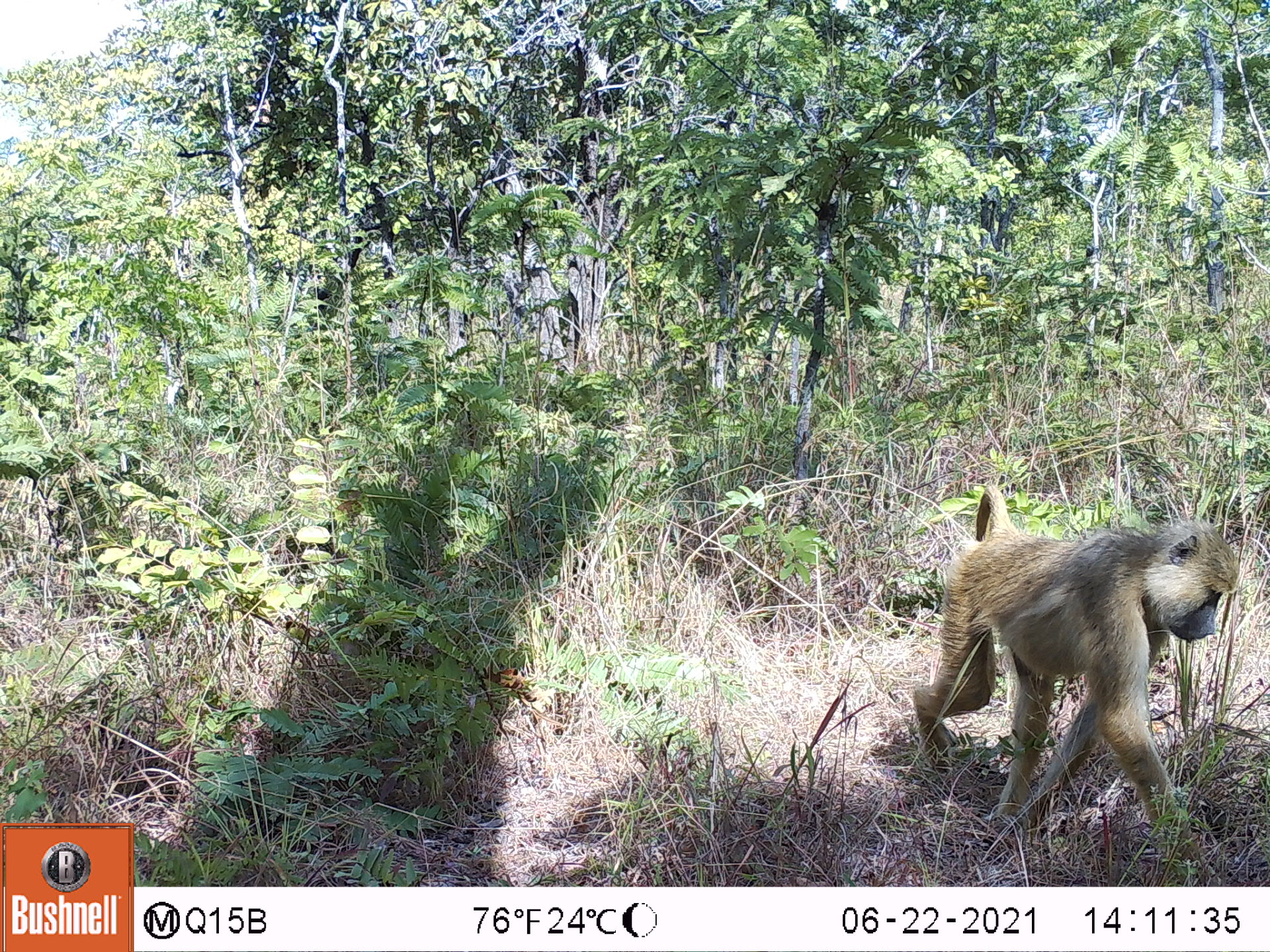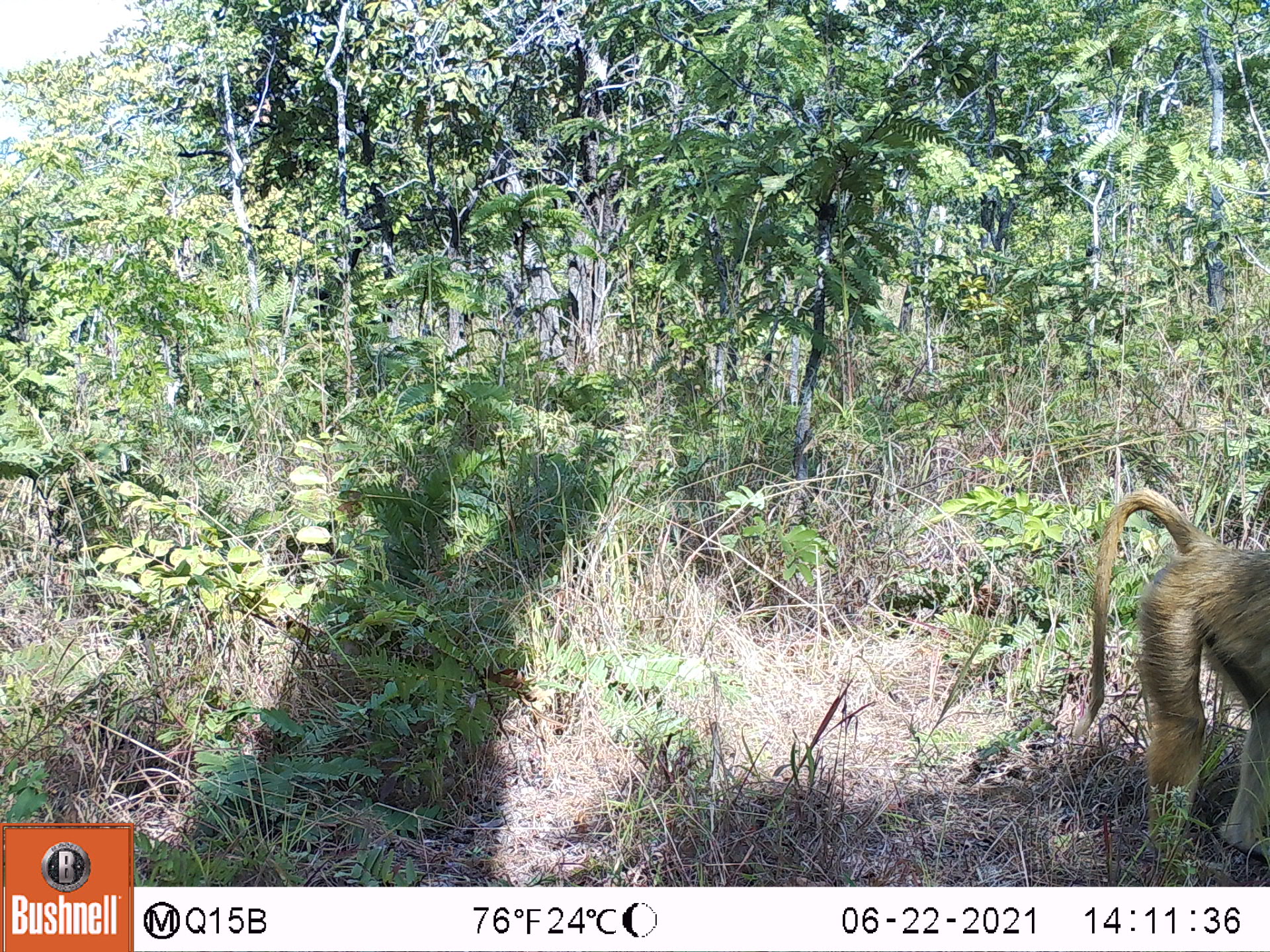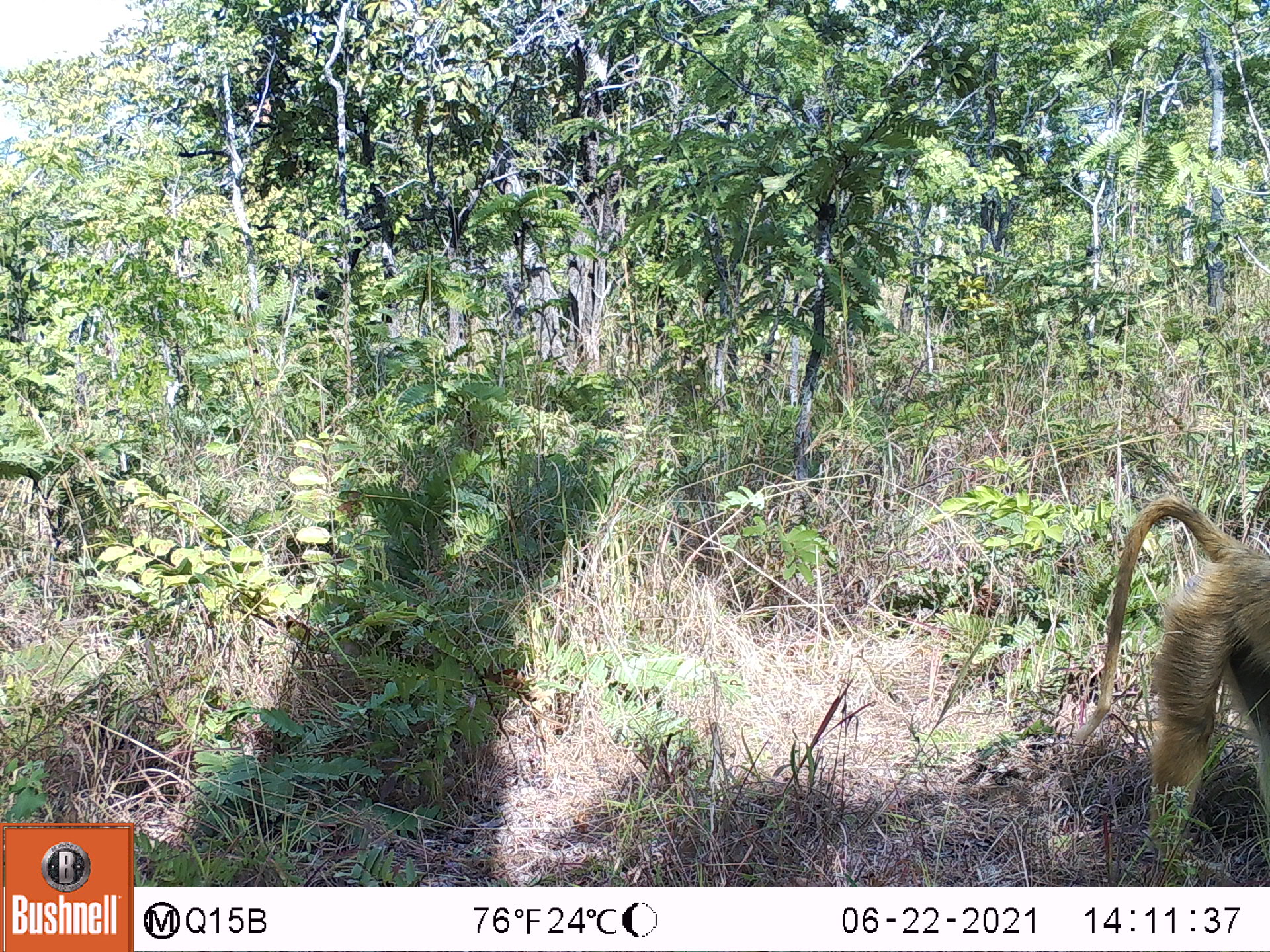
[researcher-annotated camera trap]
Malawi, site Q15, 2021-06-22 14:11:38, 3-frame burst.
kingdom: Animalia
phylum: Chordata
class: Mammalia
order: Primates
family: Cercopithecidae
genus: Papio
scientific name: Papio cynocephalus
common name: yellow baboon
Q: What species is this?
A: Yellow baboon (Papio cynocephalus).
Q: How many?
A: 1.